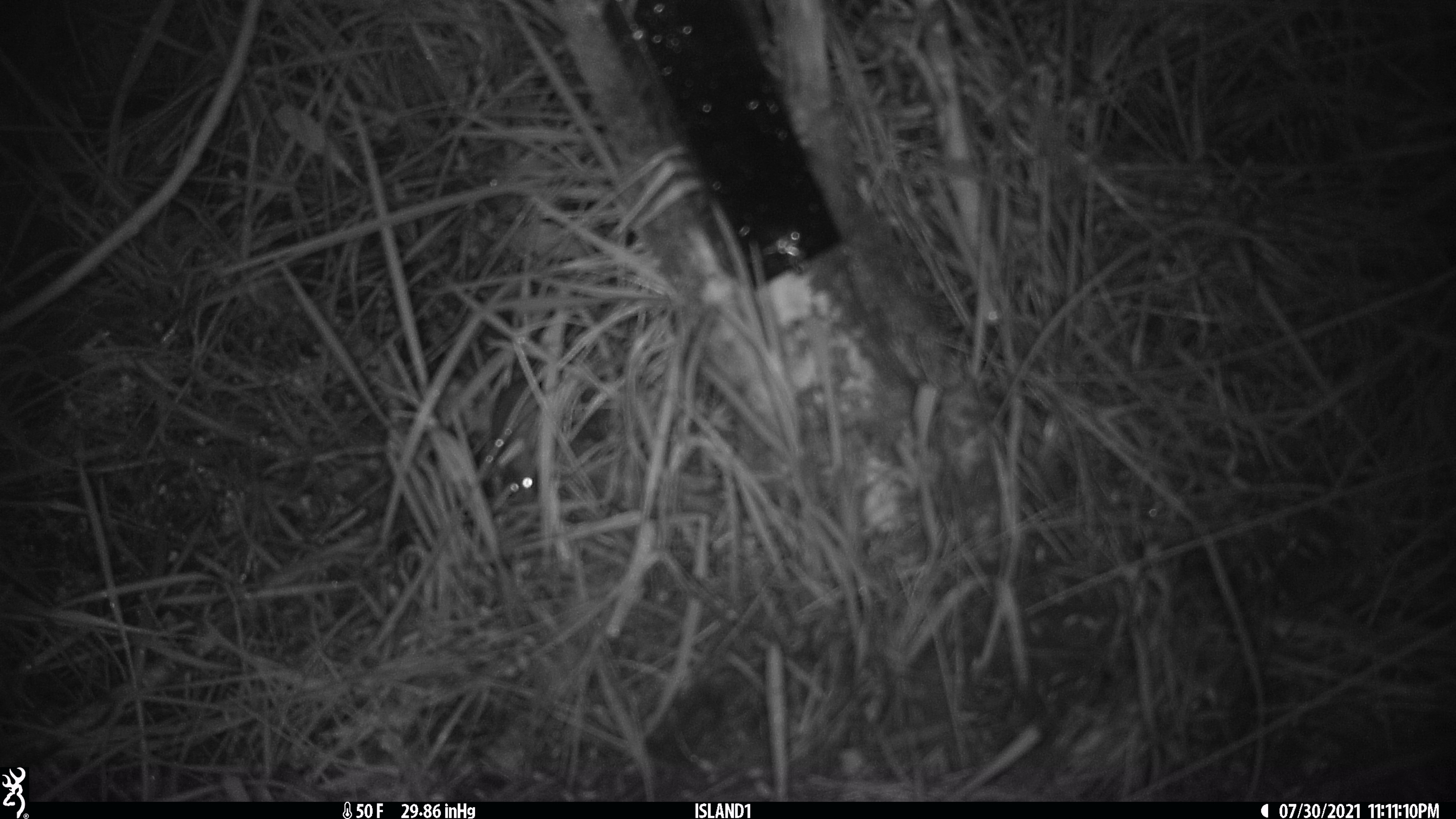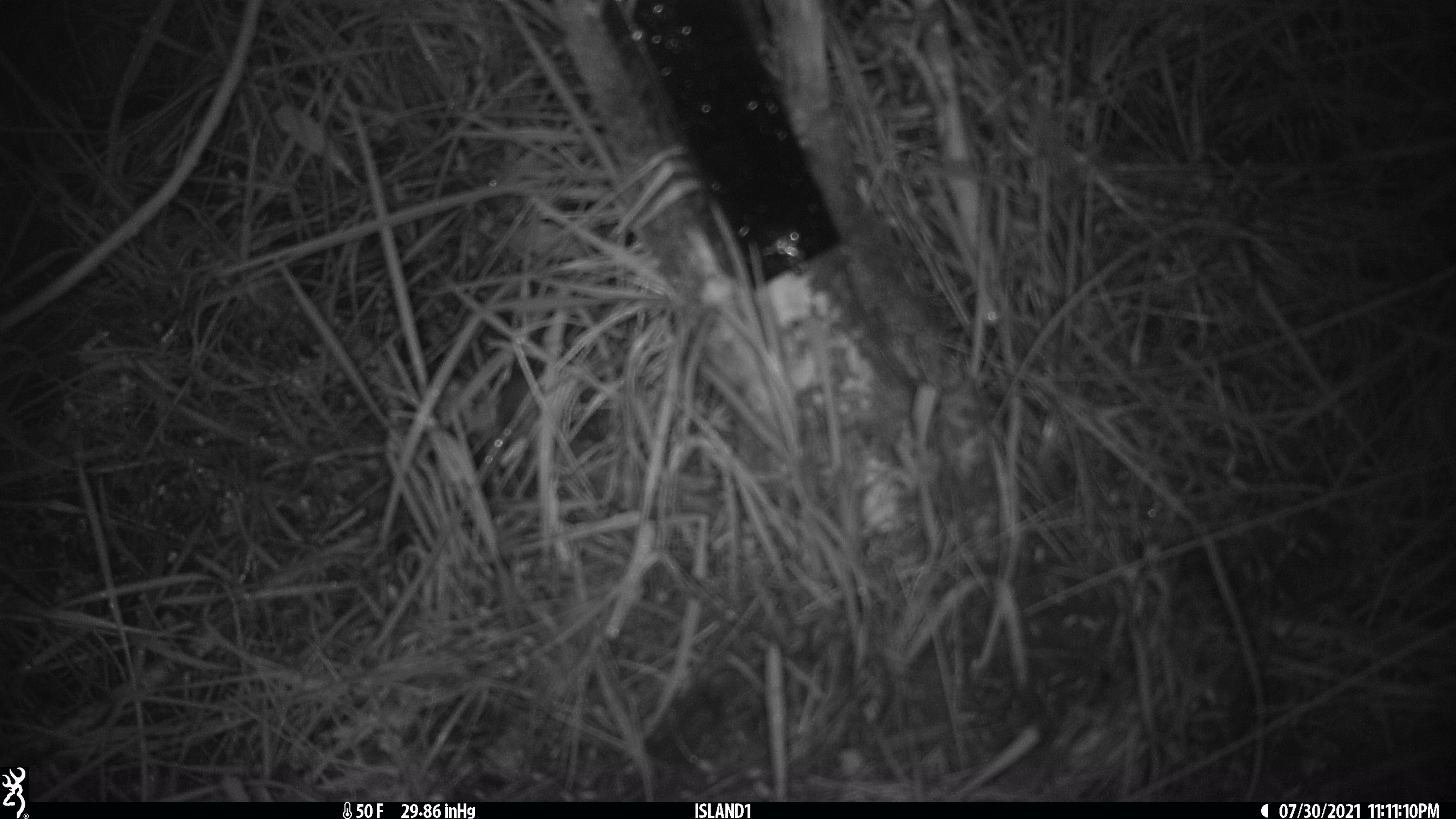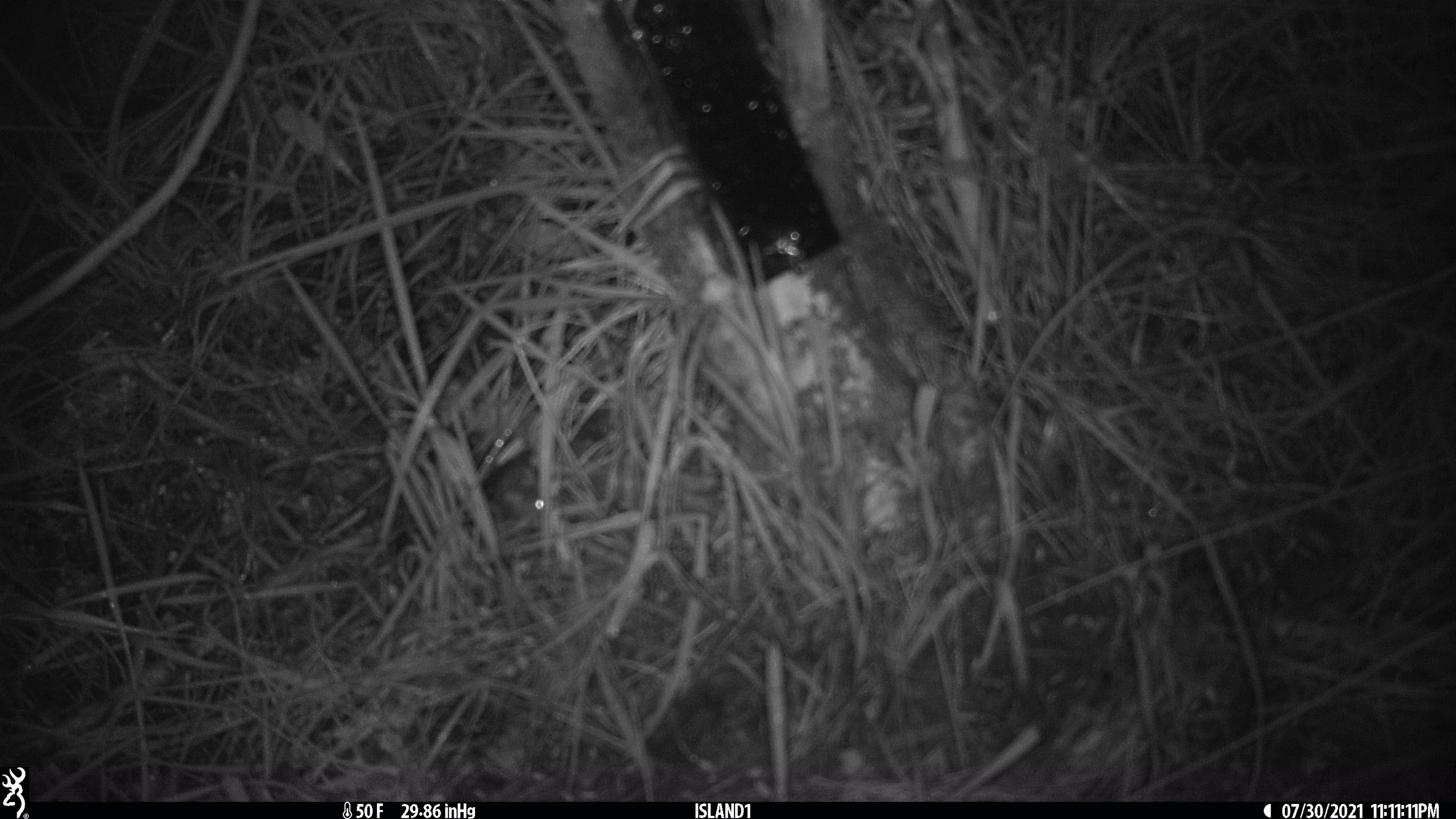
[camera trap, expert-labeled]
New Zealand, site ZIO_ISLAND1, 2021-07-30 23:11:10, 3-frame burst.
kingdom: Animalia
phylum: Chordata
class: Mammalia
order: Rodentia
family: Muridae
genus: Mus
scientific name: Mus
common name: mouse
Mouse (Mus).